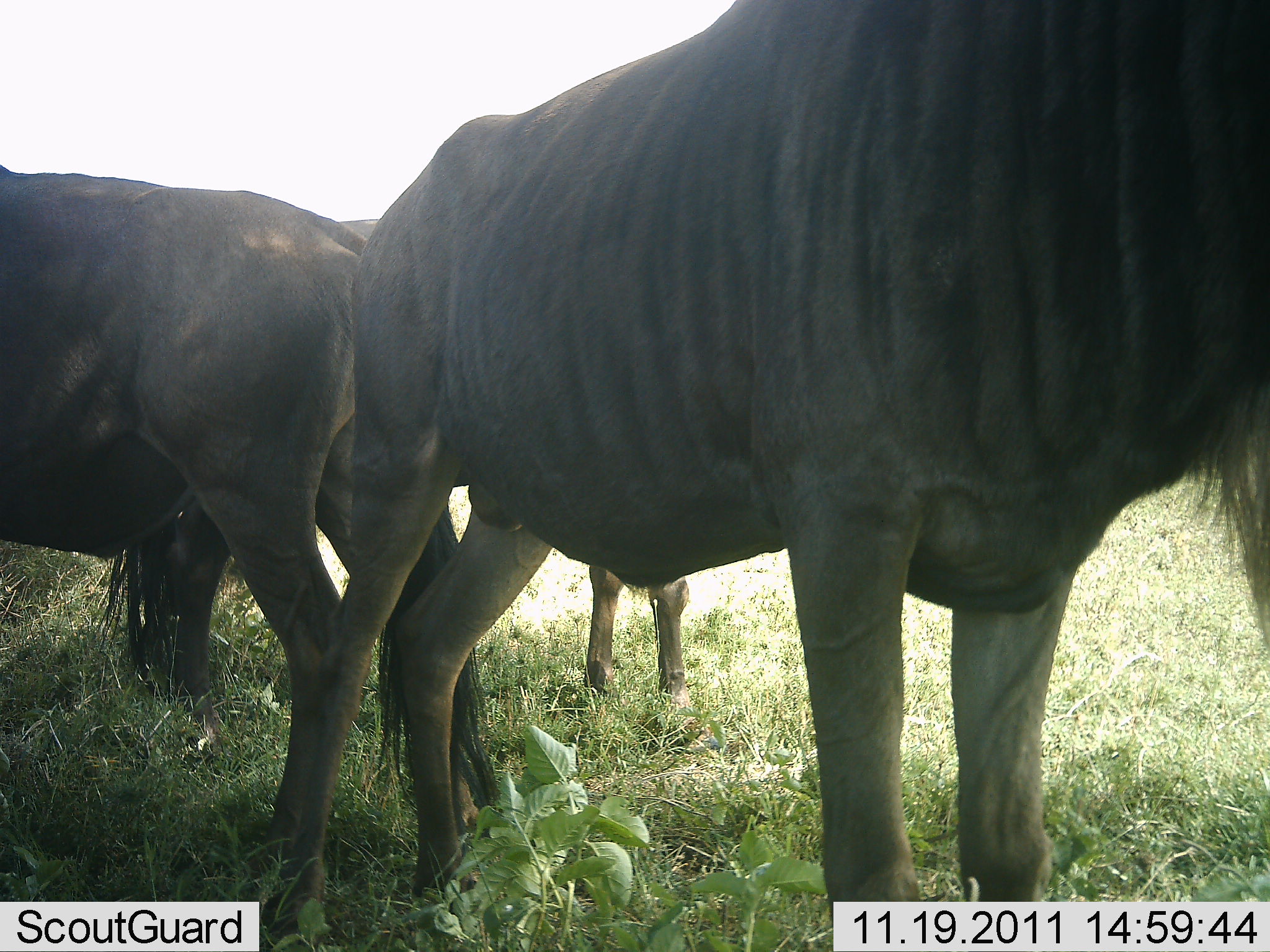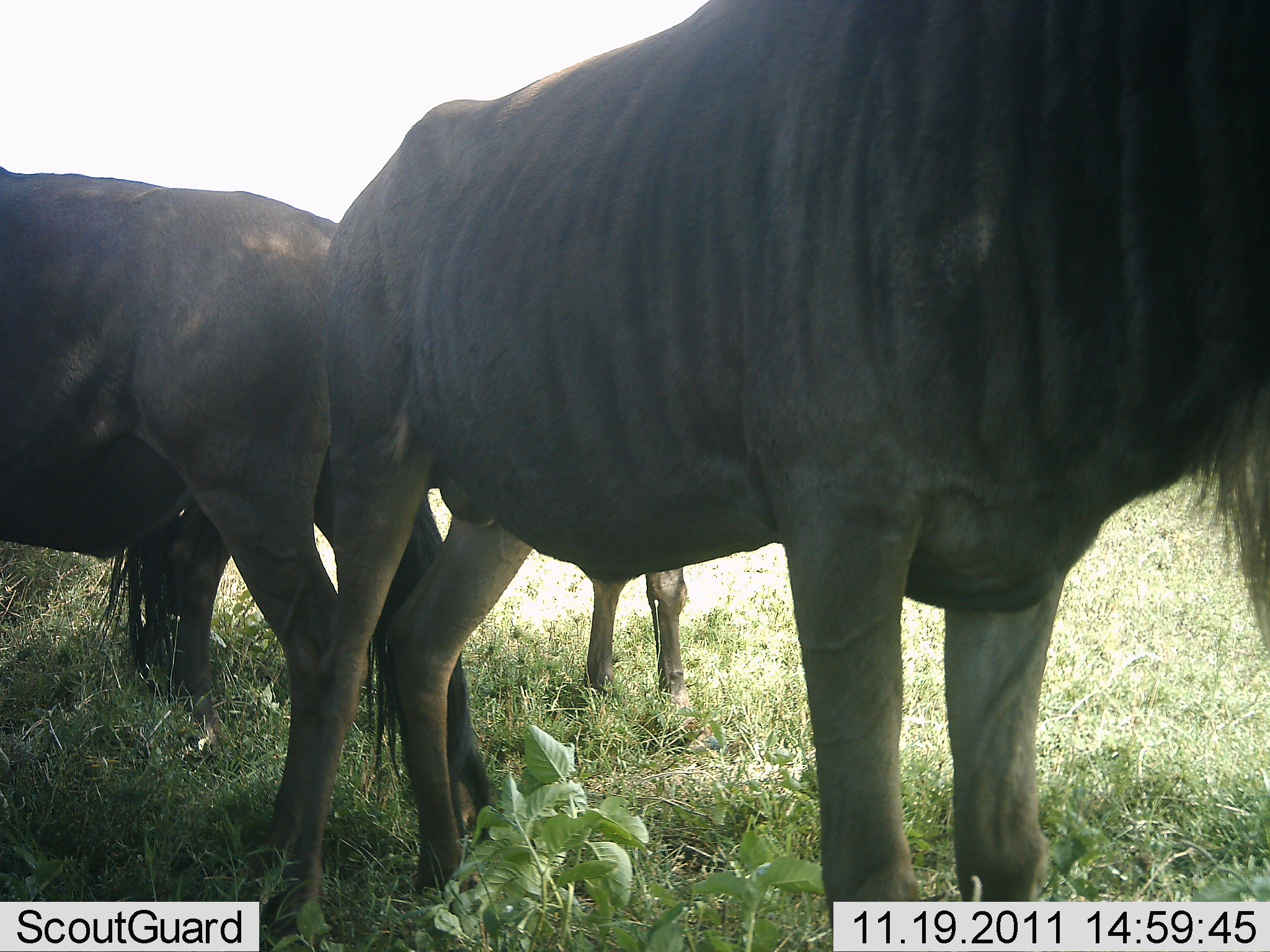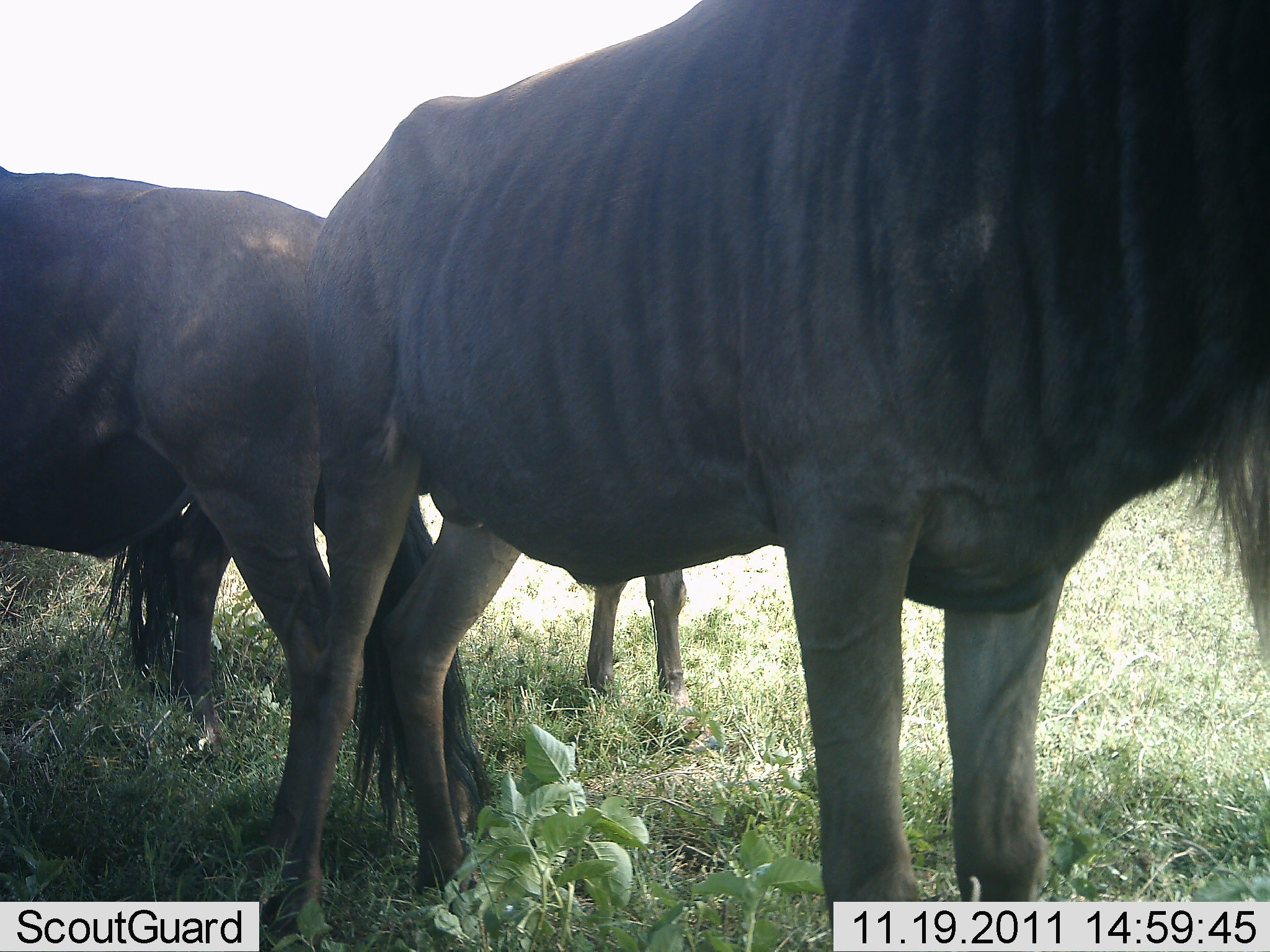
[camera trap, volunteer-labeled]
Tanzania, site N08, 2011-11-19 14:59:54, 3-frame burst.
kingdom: Animalia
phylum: Chordata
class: Mammalia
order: Artiodactyla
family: Bovidae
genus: Connochaetes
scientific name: Connochaetes taurinus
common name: blue wildebeest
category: wildebeest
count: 3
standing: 89%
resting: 0%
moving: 6%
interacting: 0%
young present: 6%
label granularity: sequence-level